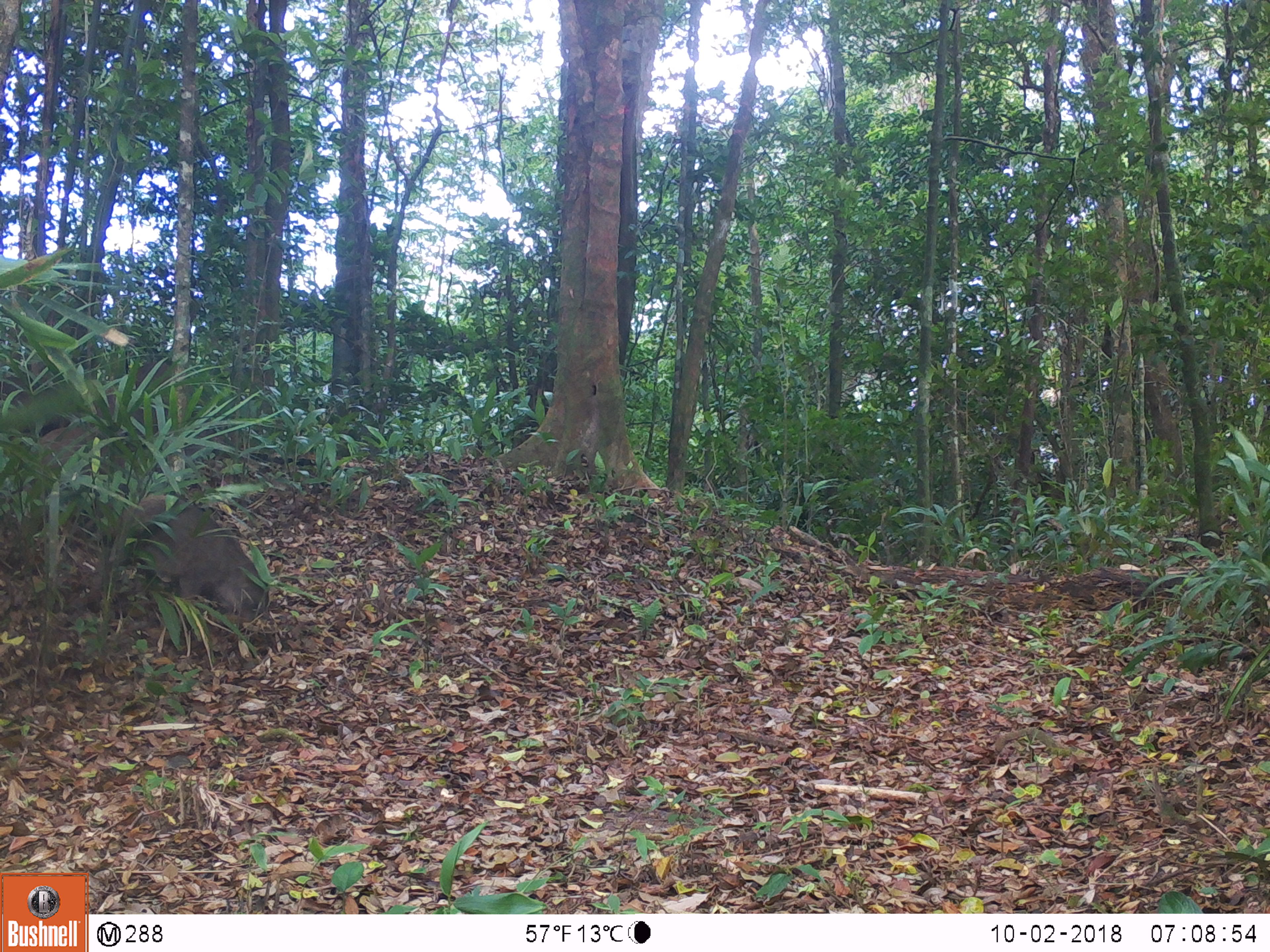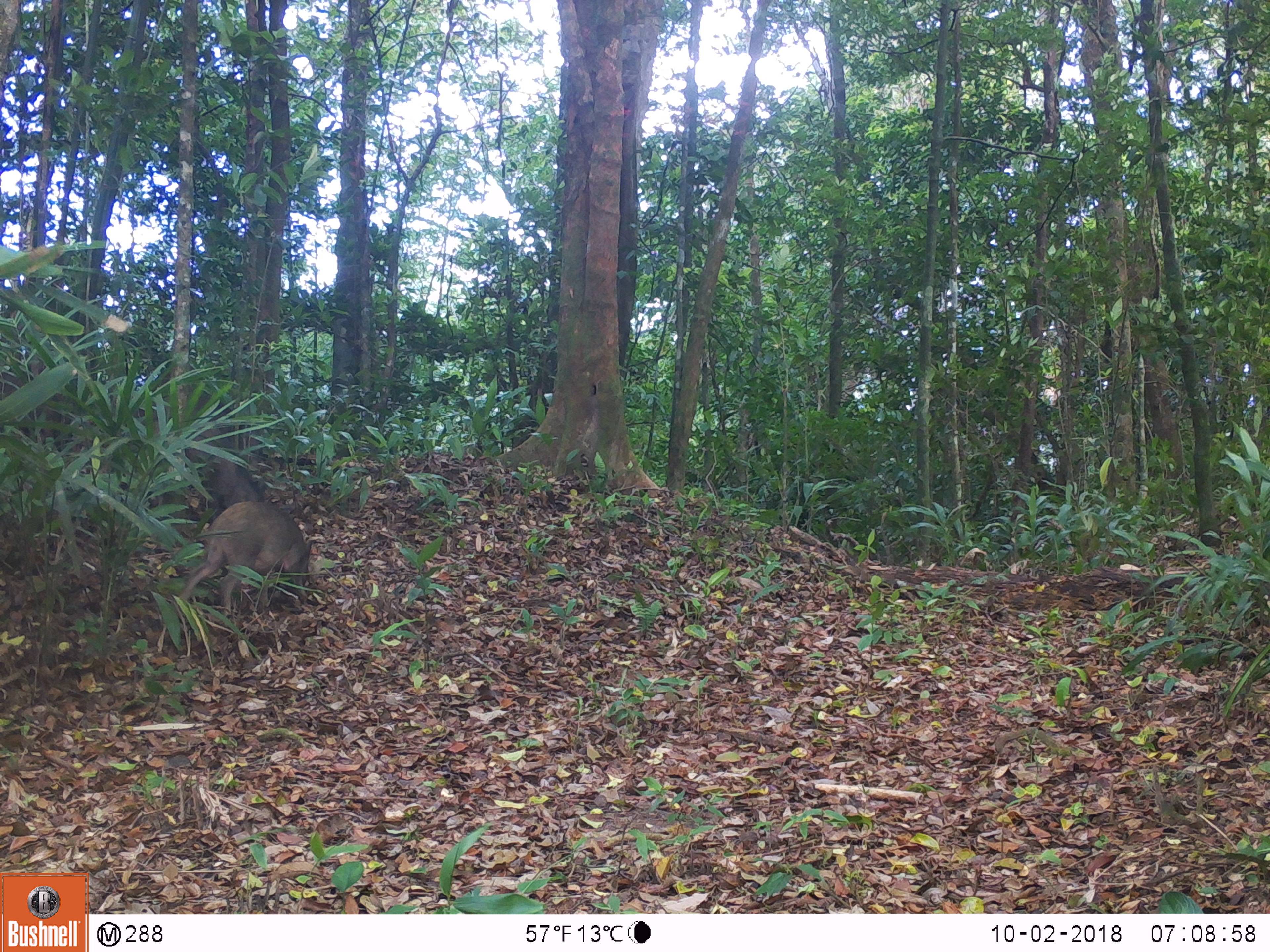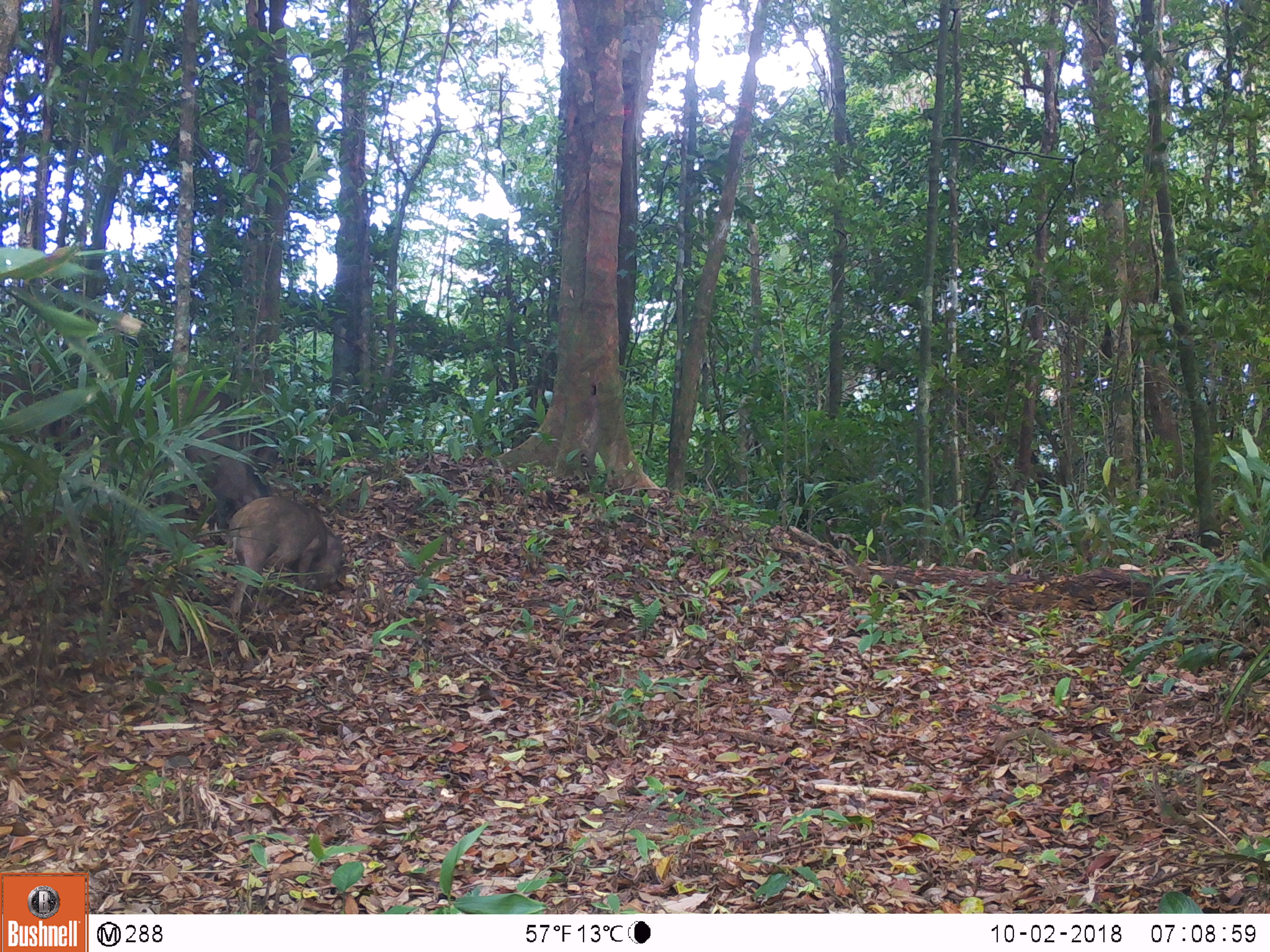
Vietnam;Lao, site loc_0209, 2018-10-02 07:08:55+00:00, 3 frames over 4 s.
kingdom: Animalia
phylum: Chordata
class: Mammalia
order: Artiodactyla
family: Suidae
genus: Sus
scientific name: Sus scrofa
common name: eurasian wild pig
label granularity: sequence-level